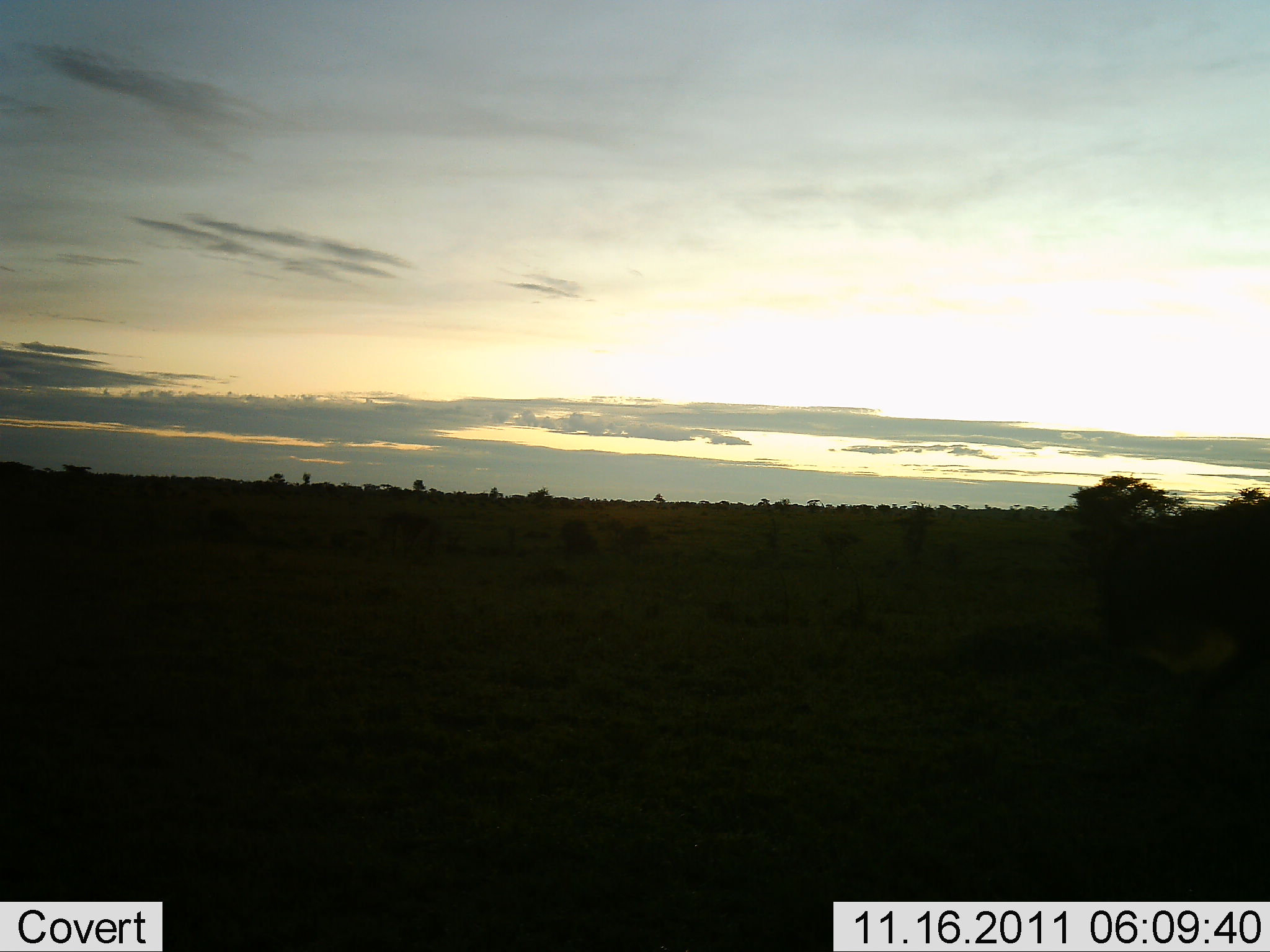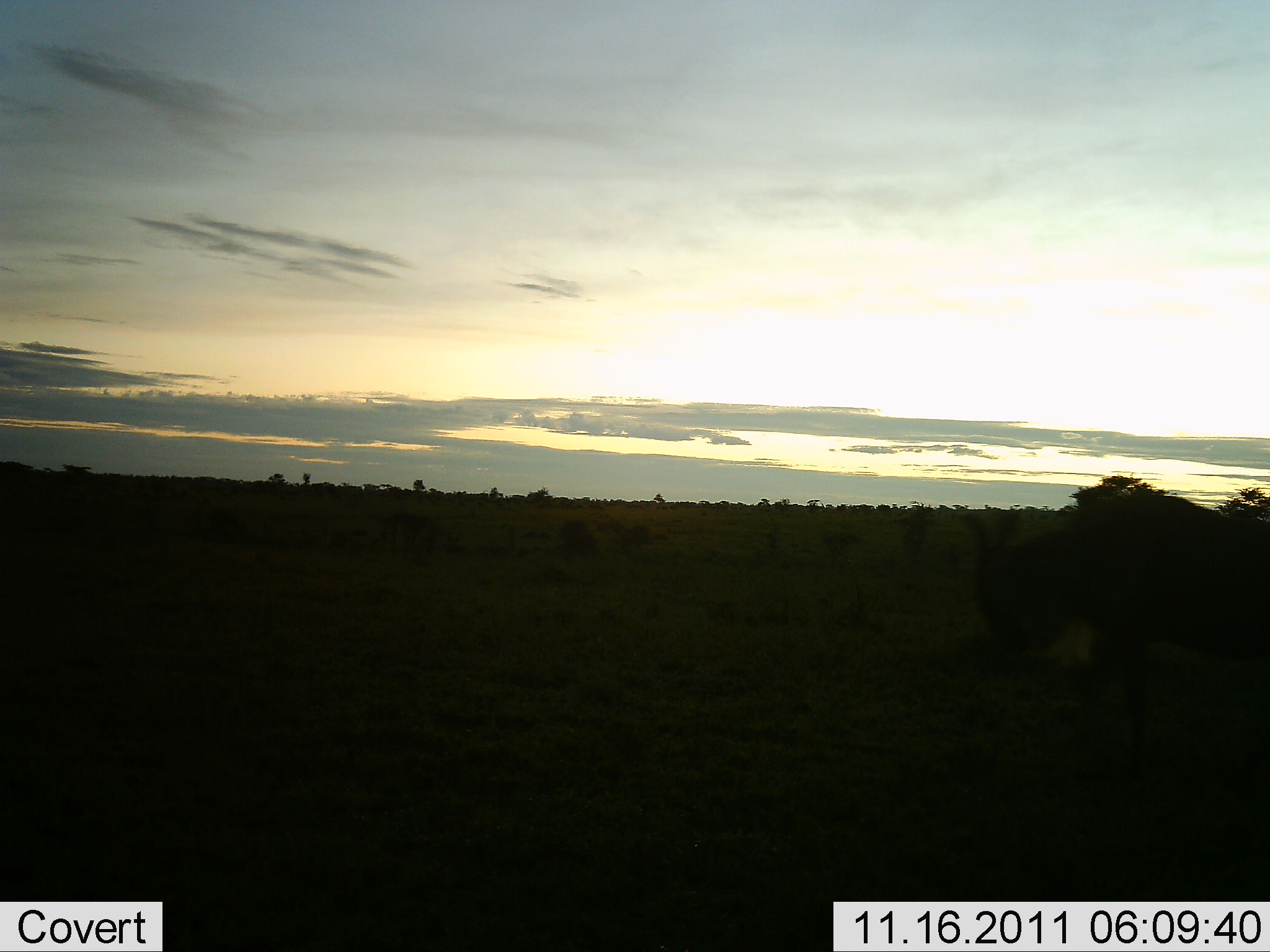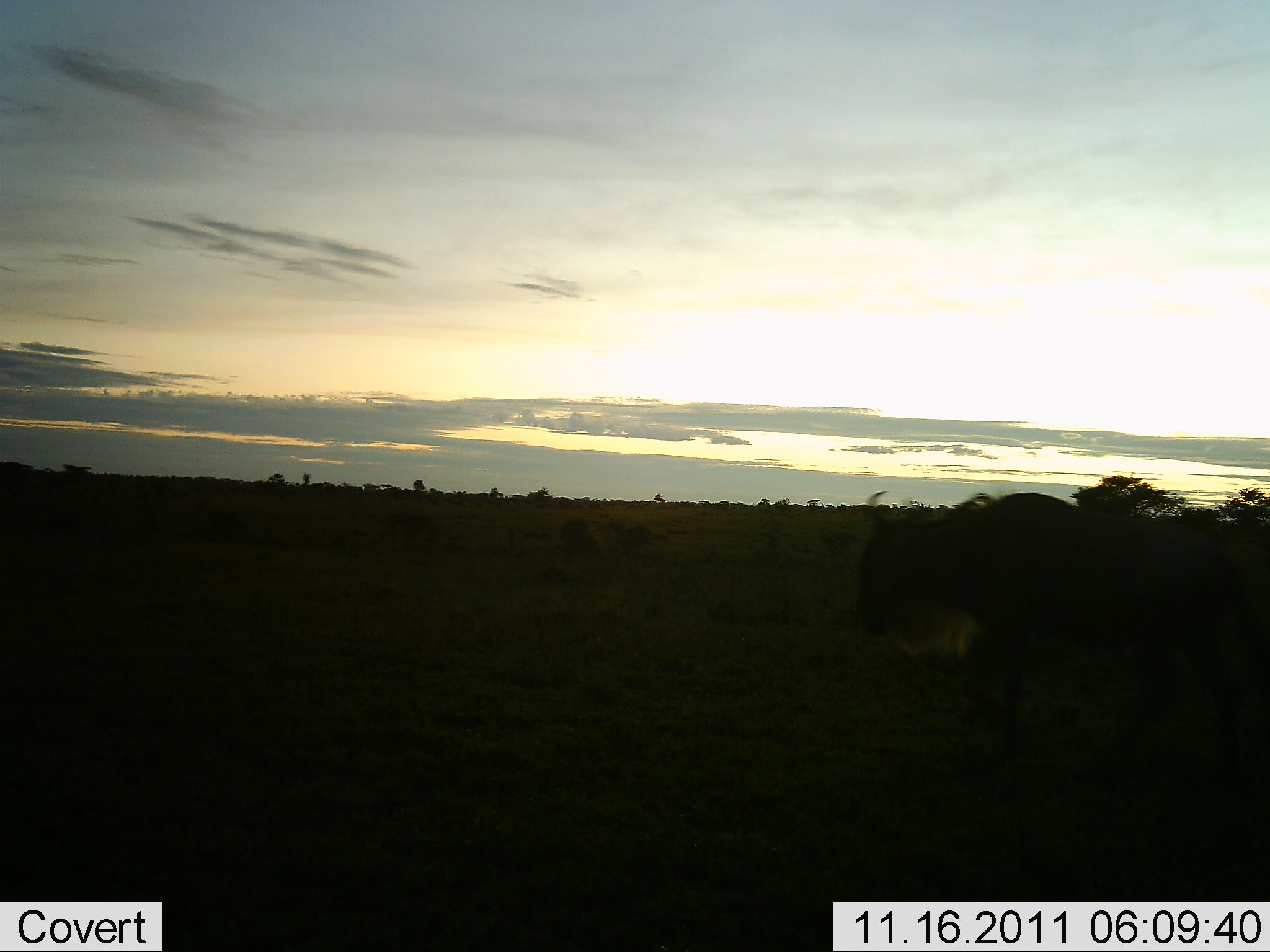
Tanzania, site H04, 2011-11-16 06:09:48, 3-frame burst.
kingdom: Animalia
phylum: Chordata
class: Mammalia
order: Artiodactyla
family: Bovidae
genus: Connochaetes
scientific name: Connochaetes taurinus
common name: blue wildebeest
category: wildebeest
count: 1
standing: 7%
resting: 0%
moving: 100%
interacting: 0%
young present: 0%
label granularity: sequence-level